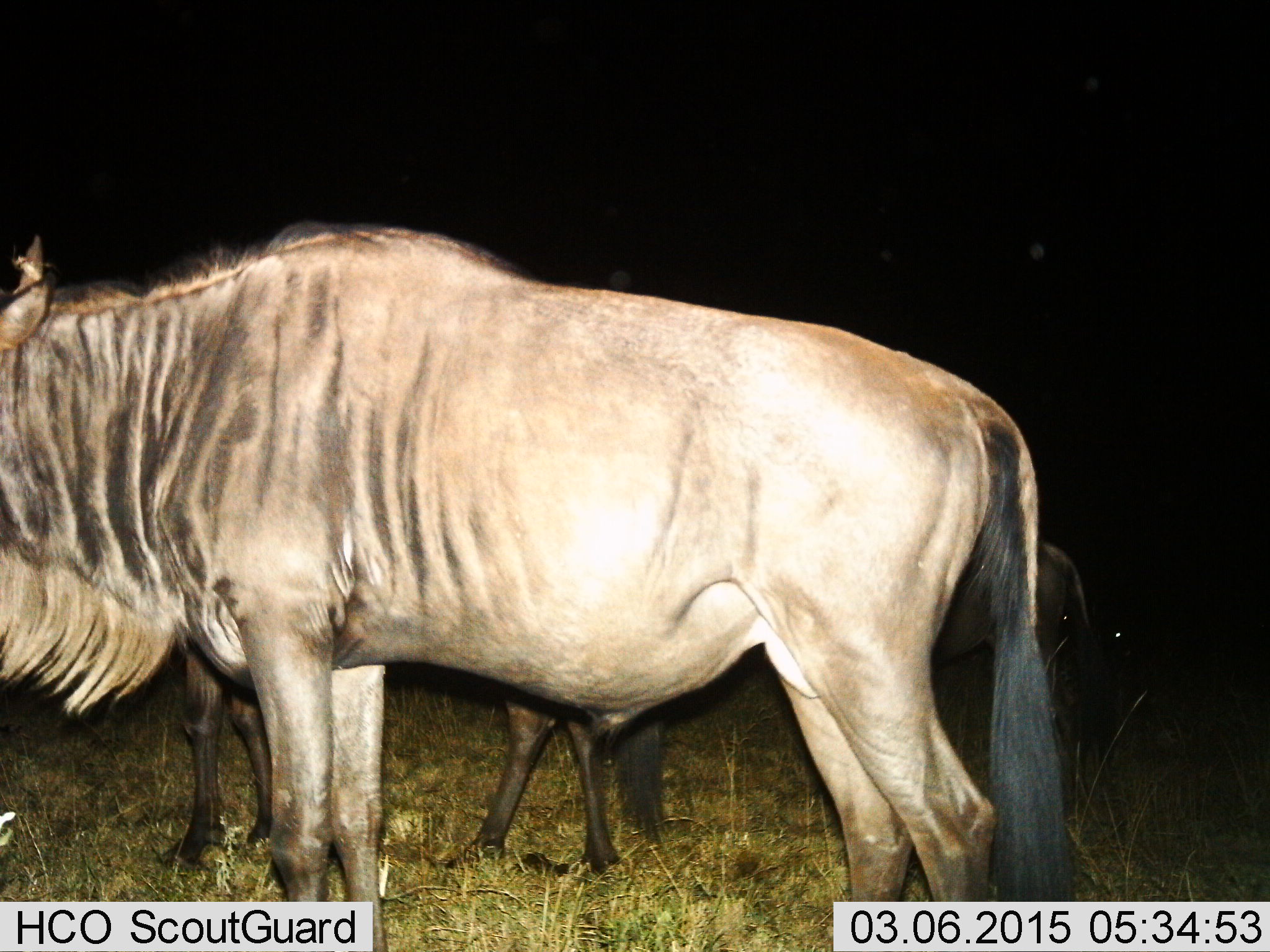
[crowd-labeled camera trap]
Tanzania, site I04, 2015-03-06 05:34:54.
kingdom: Animalia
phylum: Chordata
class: Mammalia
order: Artiodactyla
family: Bovidae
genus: Connochaetes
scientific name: Connochaetes taurinus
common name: blue wildebeest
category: wildebeest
Wildebeest (blue wildebeest) (Connochaetes taurinus), count 3. Behavior (volunteer vote fractions): standing 100%, resting 0%, moving 0%, interacting 0%. Young present (vote fraction): 30%. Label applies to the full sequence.